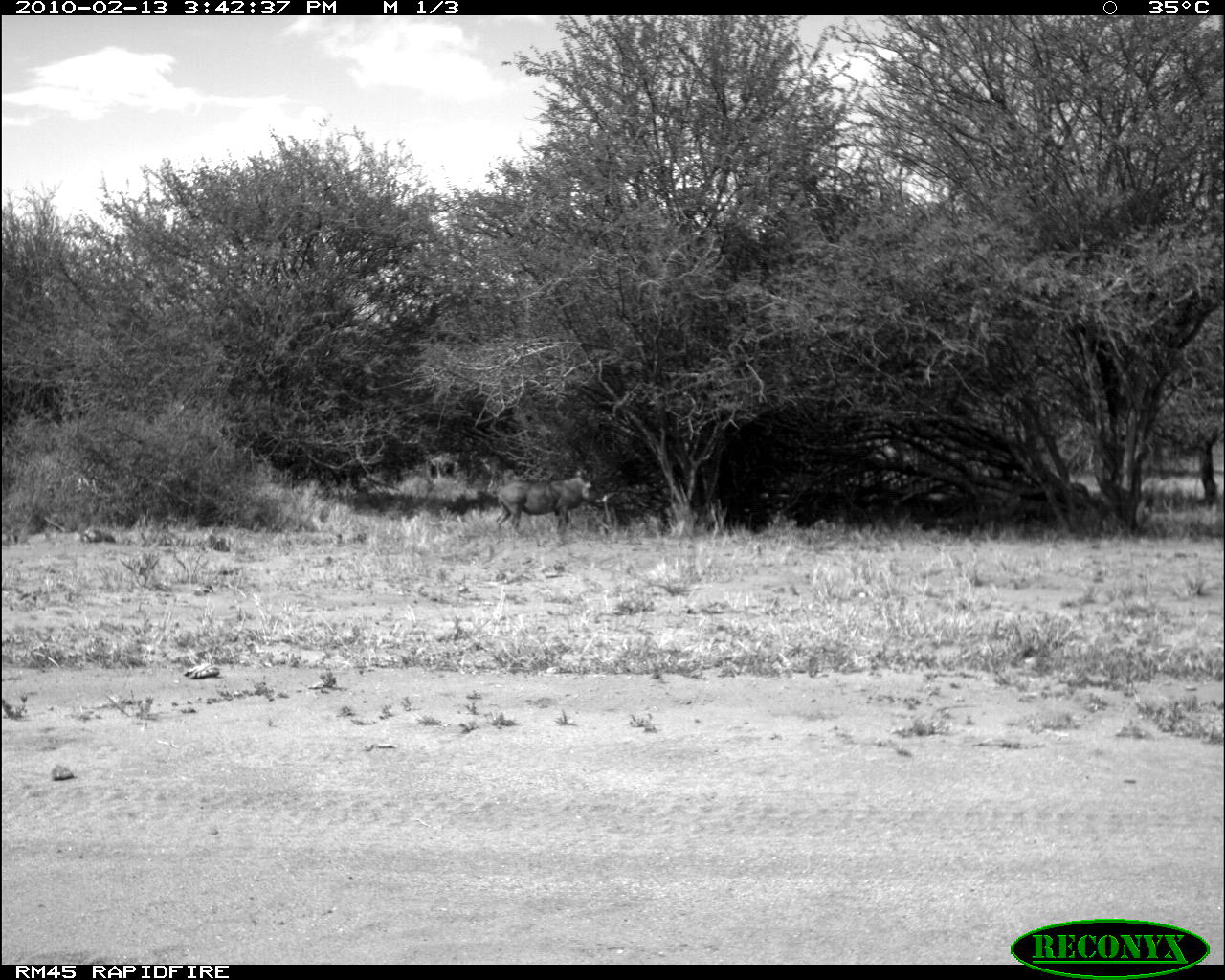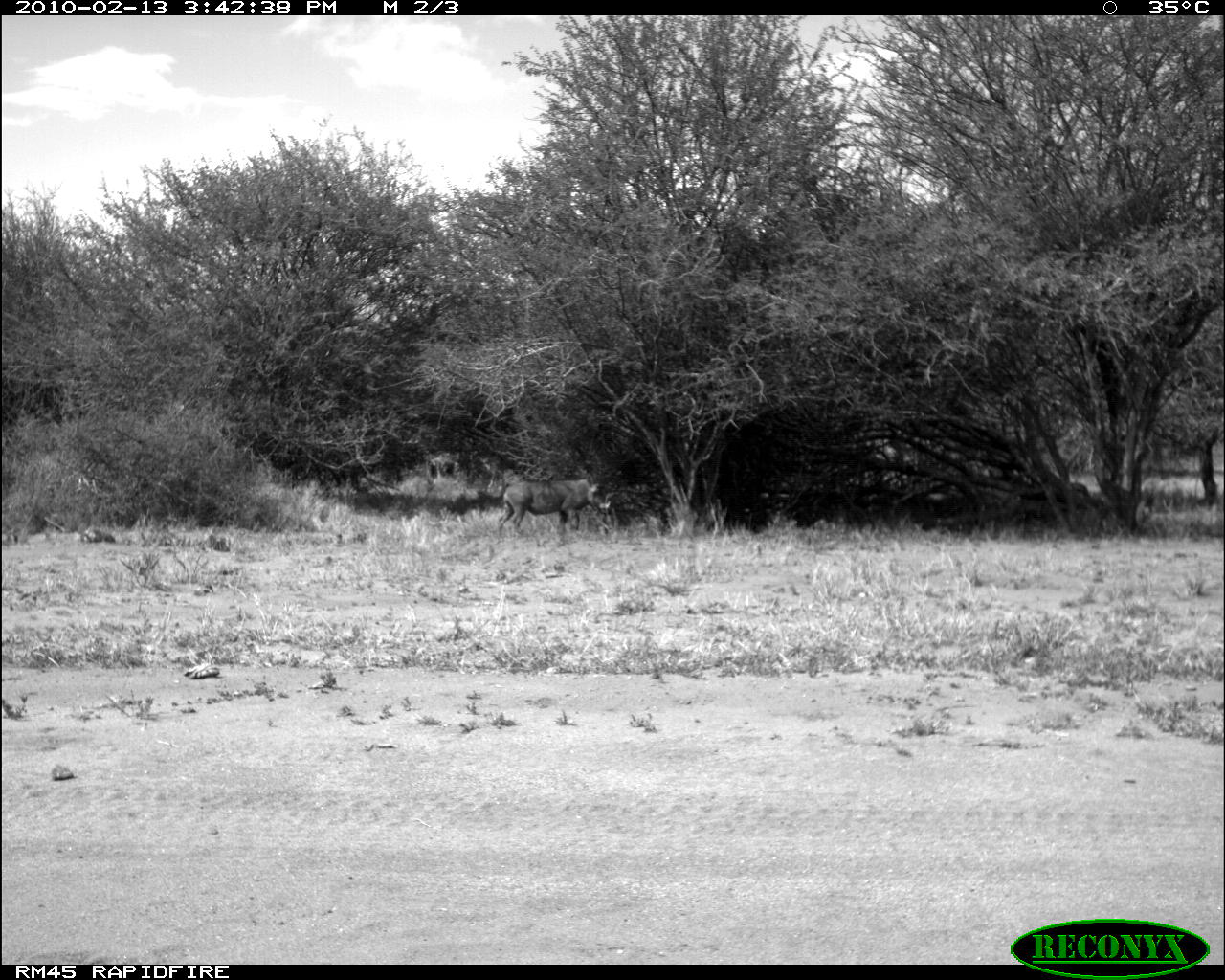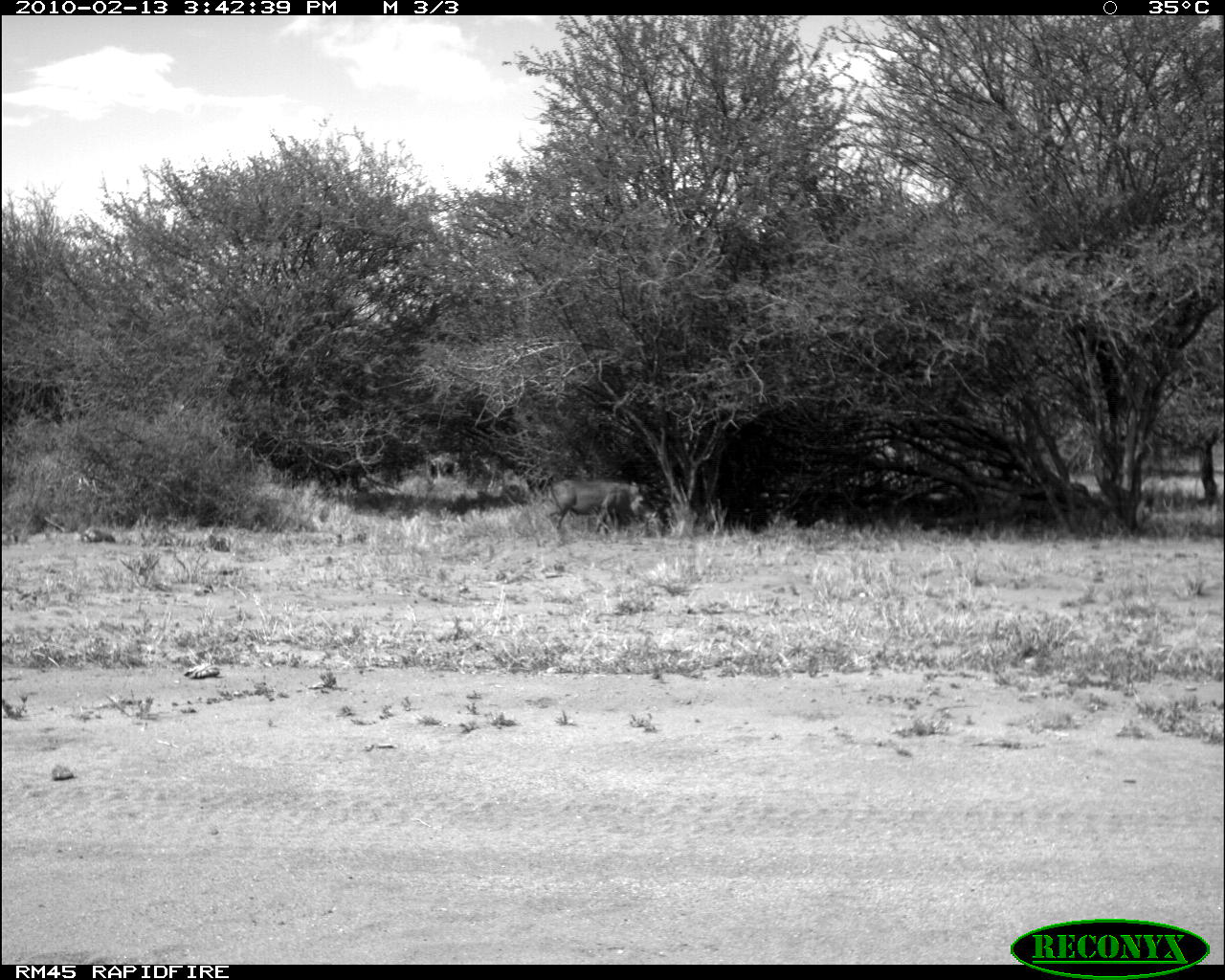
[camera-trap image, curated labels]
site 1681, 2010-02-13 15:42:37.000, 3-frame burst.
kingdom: Animalia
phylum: Chordata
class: Mammalia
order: Artiodactyla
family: Suidae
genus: Phacochoerus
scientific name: Phacochoerus africanus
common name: common warthog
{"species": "Phacochoerus africanus (common warthog)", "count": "1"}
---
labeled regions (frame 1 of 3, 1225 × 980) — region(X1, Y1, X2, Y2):
phacochoerus africanus: region(490, 471, 607, 542)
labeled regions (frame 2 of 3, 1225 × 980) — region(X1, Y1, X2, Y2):
phacochoerus africanus: region(495, 473, 612, 537)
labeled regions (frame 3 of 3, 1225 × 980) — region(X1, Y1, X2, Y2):
phacochoerus africanus: region(545, 479, 658, 538)